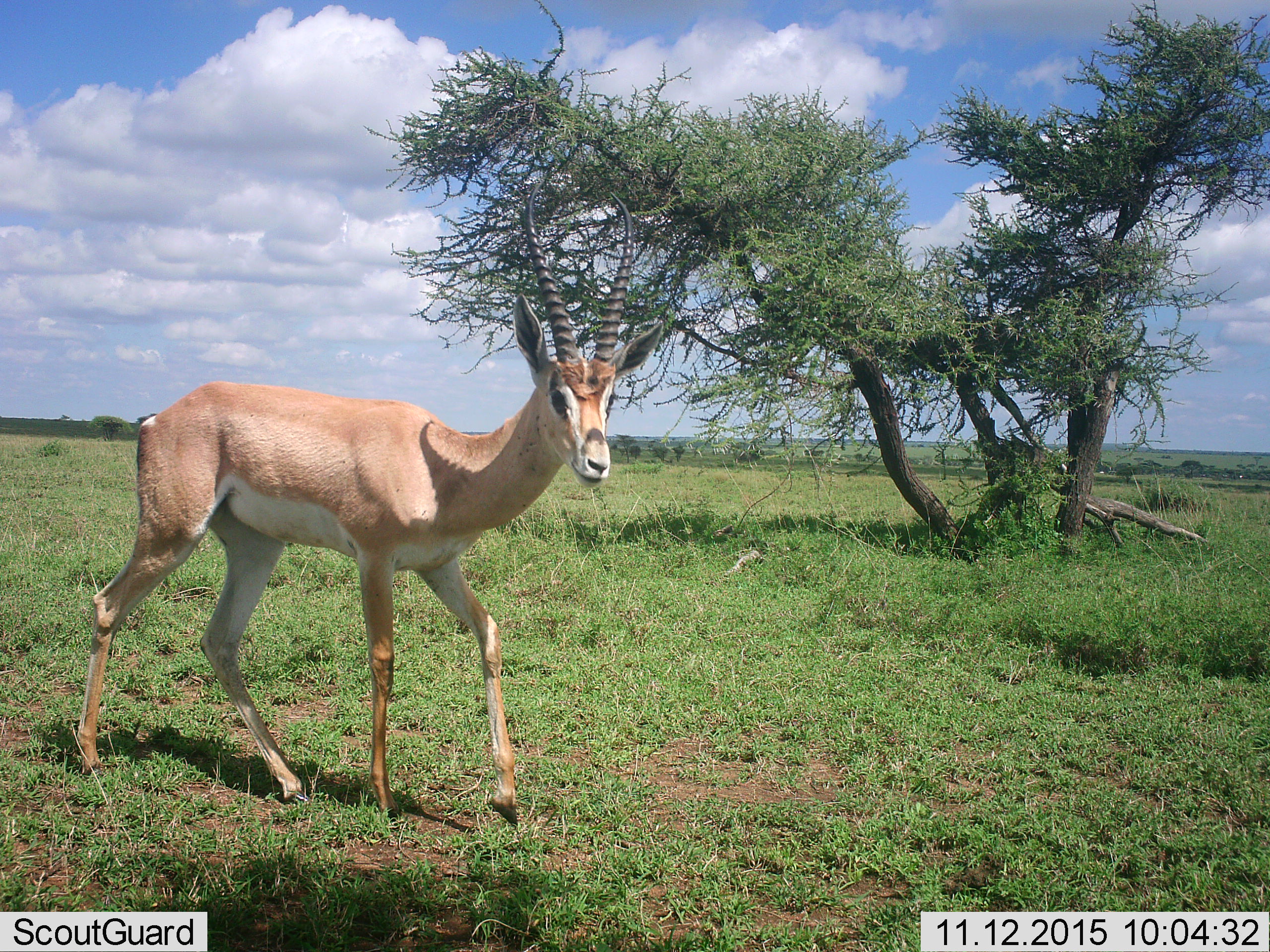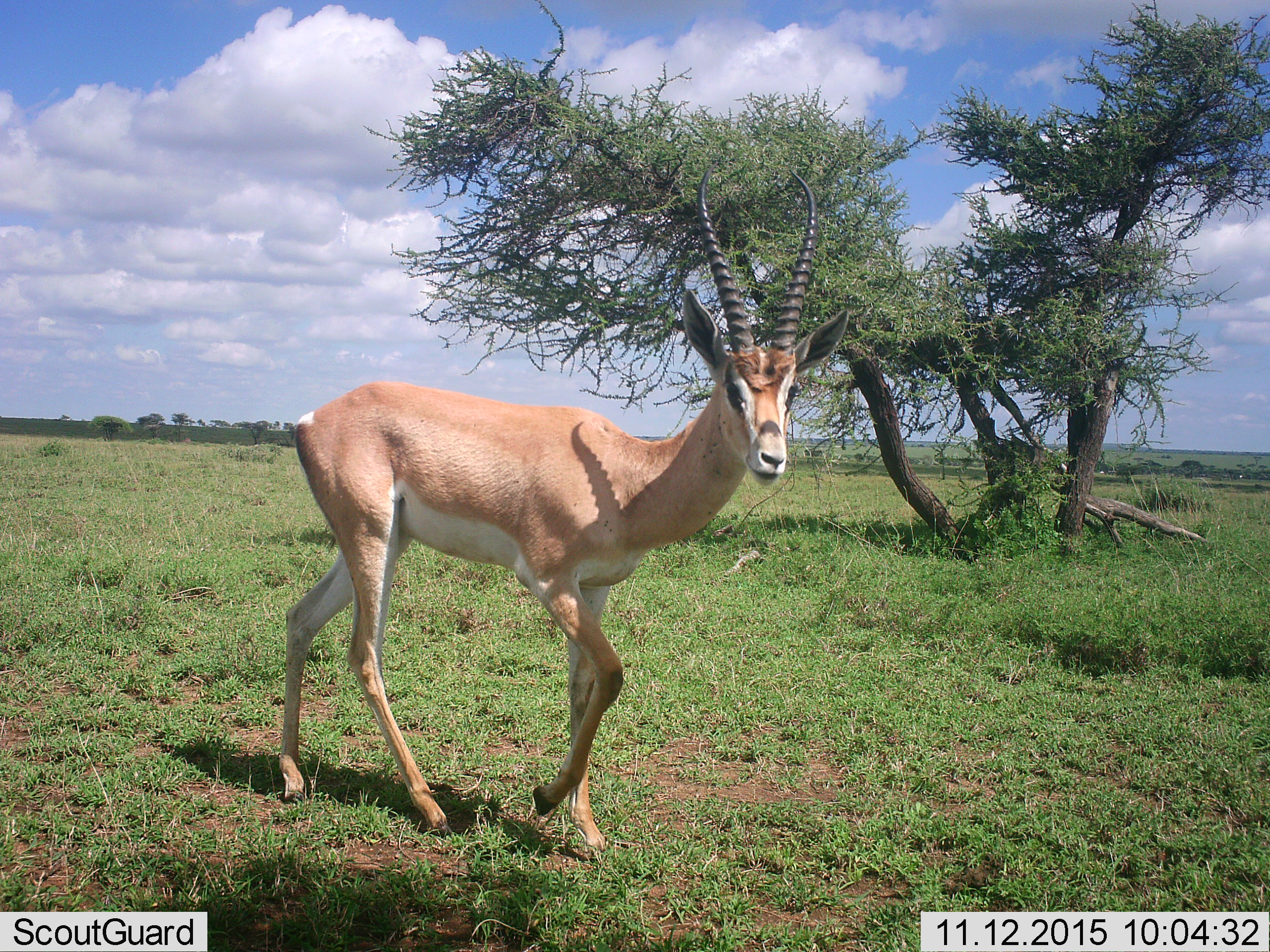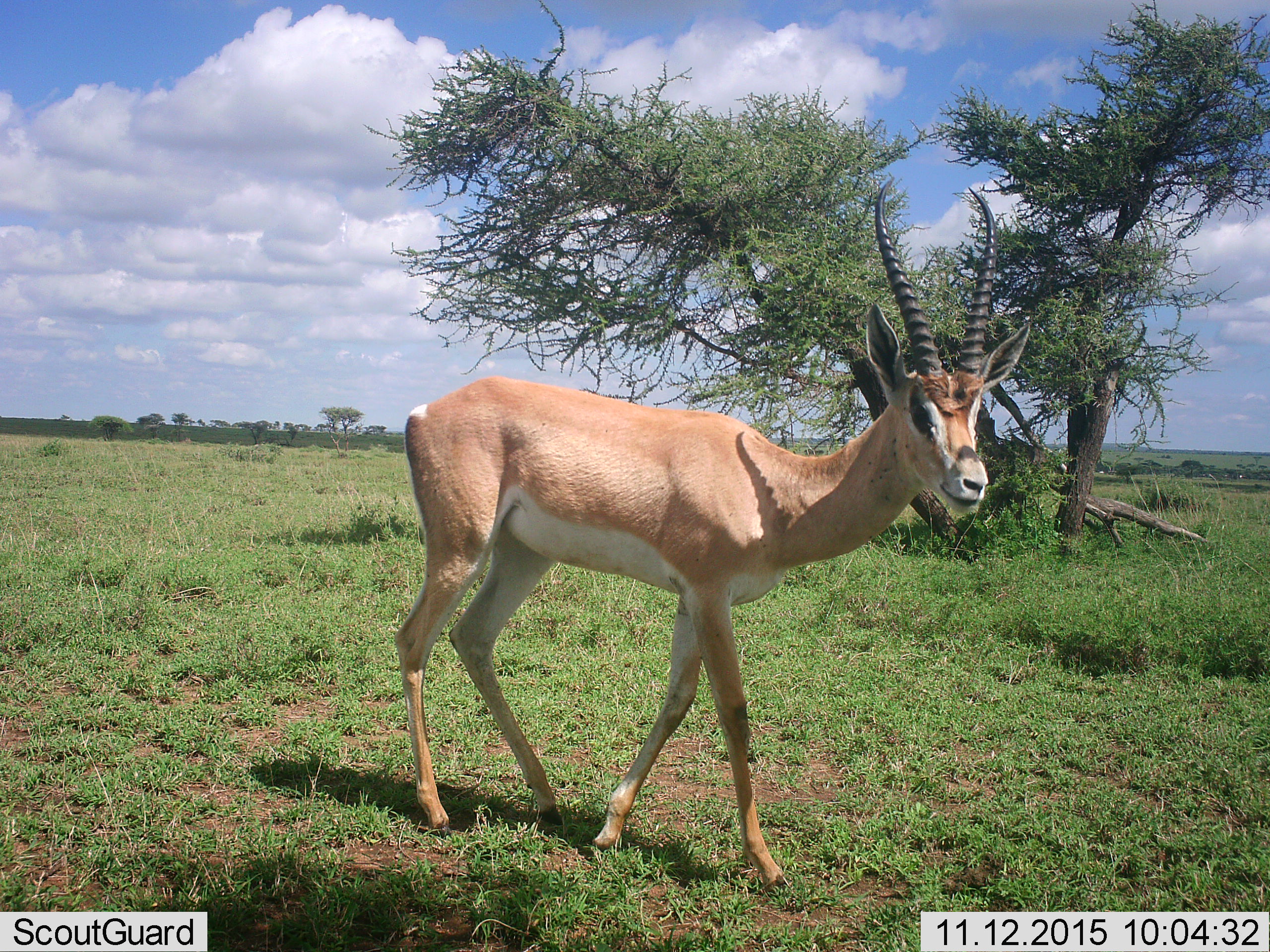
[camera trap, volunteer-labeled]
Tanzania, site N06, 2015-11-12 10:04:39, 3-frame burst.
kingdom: Animalia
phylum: Chordata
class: Mammalia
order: Artiodactyla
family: Bovidae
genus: Nanger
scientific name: Nanger granti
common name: grant's gazelle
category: gazellegrants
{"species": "gazellegrants (grant's gazelle) (Nanger granti)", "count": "1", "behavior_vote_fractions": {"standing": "0%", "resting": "0%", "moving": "100%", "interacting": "0%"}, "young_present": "0%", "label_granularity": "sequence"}